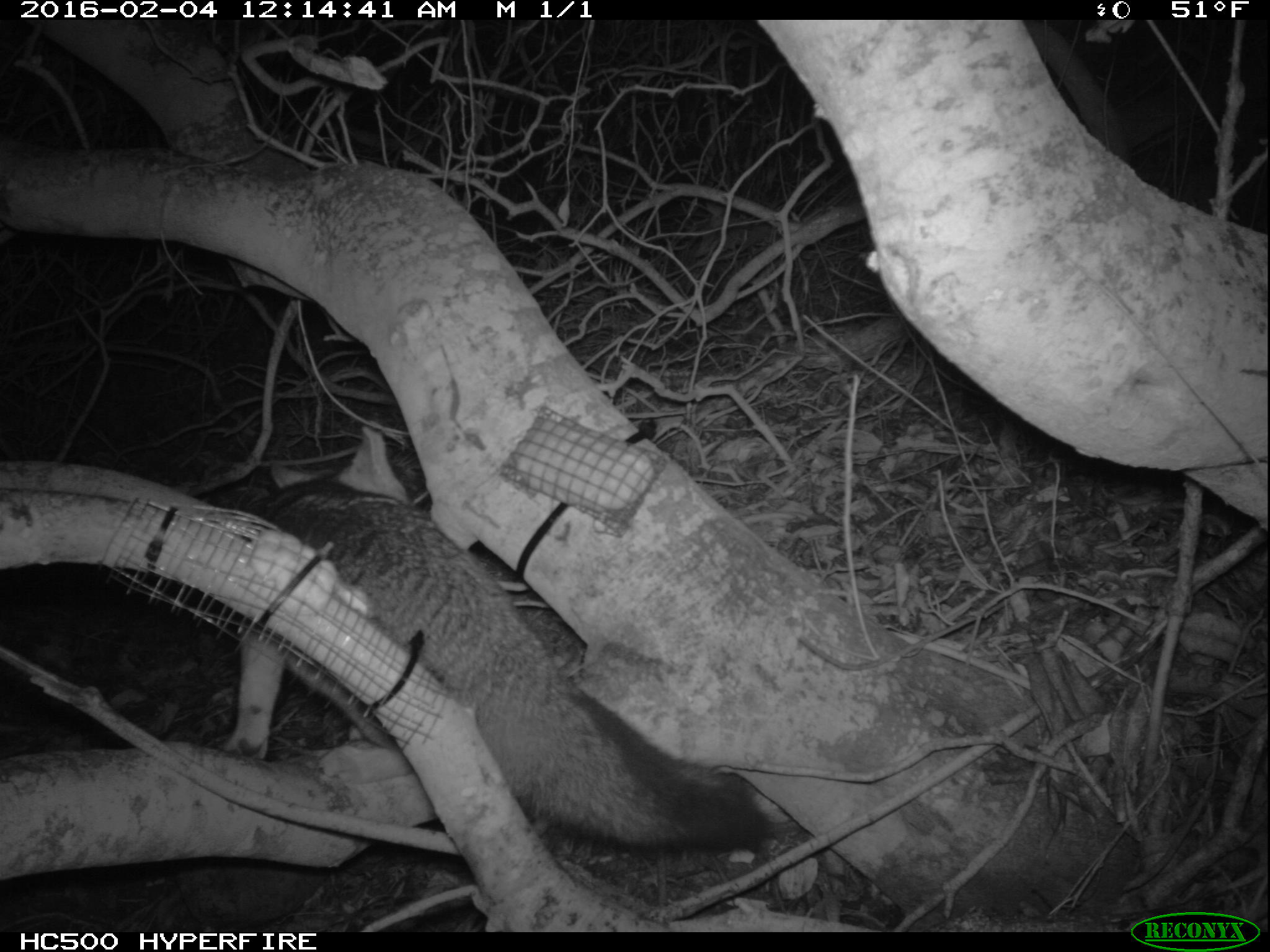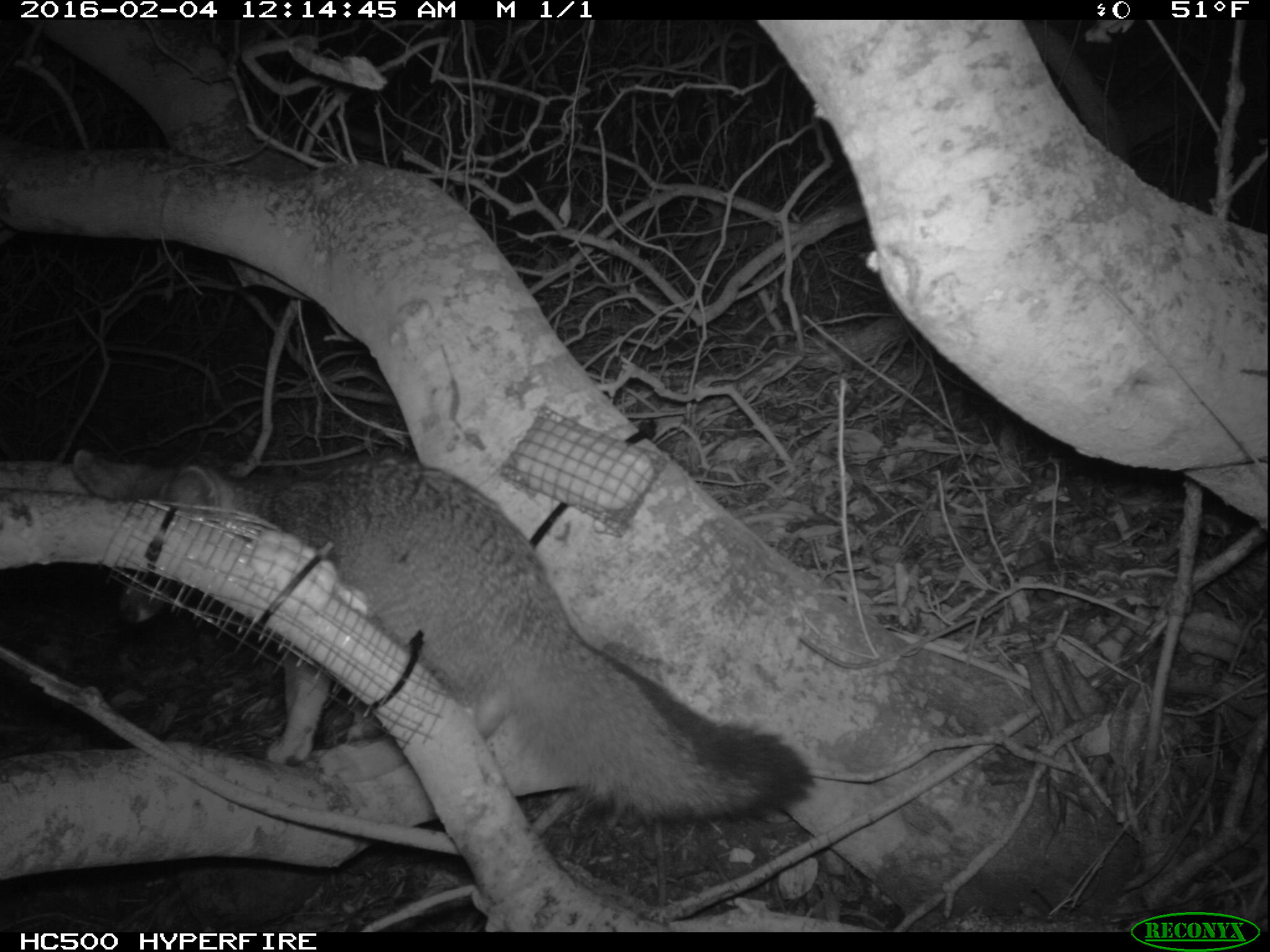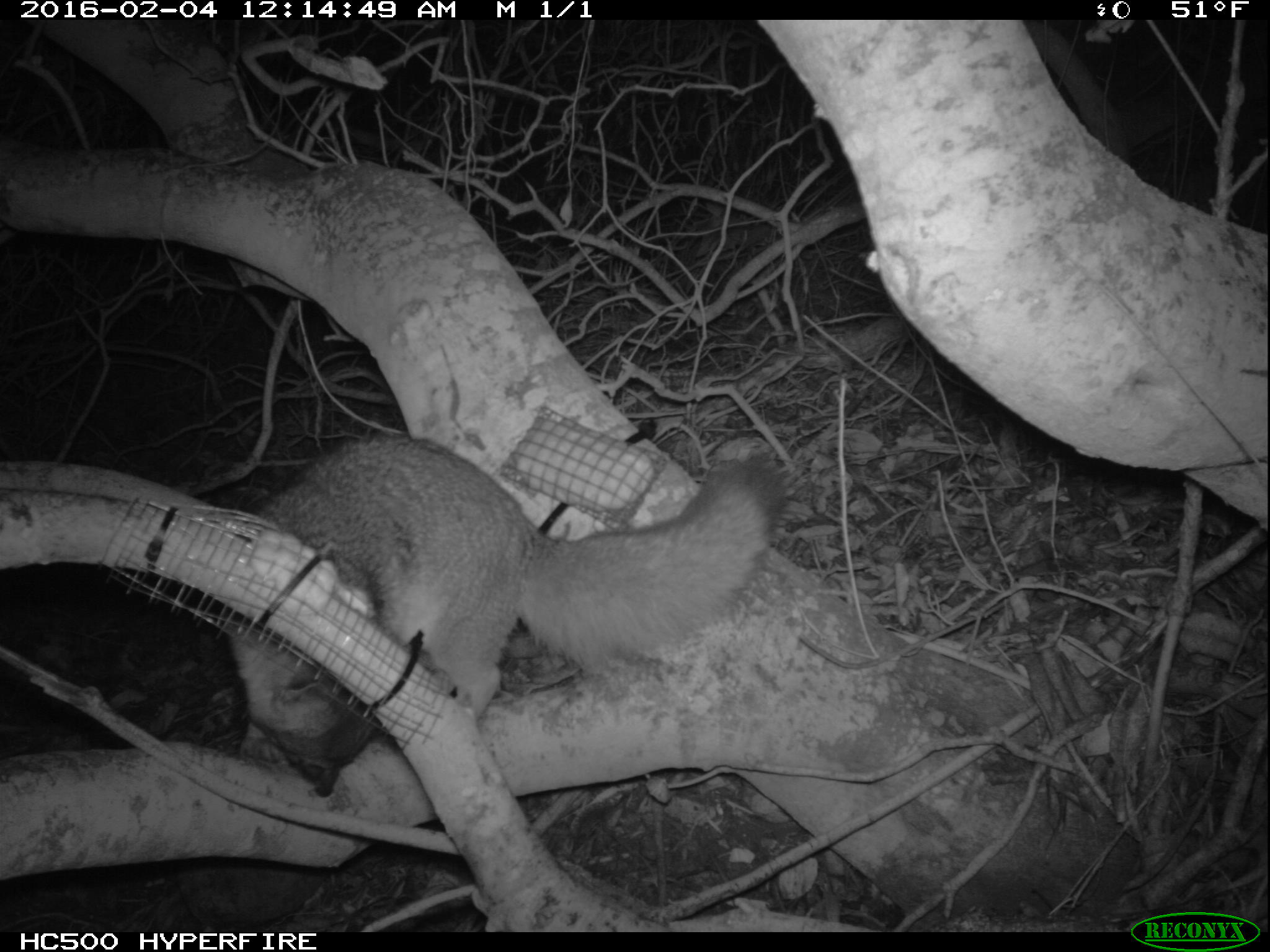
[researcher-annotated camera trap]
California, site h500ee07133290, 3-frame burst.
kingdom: Animalia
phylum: Chordata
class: Mammalia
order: Carnivora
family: Canidae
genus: Urocyon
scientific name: Urocyon littoralis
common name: island fox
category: fox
Fox (island fox) (Urocyon littoralis).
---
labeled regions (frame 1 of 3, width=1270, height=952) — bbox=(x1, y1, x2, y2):
fox: bbox=(215, 425, 770, 857)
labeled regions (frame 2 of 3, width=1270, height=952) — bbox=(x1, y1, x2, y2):
fox: bbox=(71, 459, 817, 819)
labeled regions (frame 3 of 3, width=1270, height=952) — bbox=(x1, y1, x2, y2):
fox: bbox=(223, 434, 784, 796)